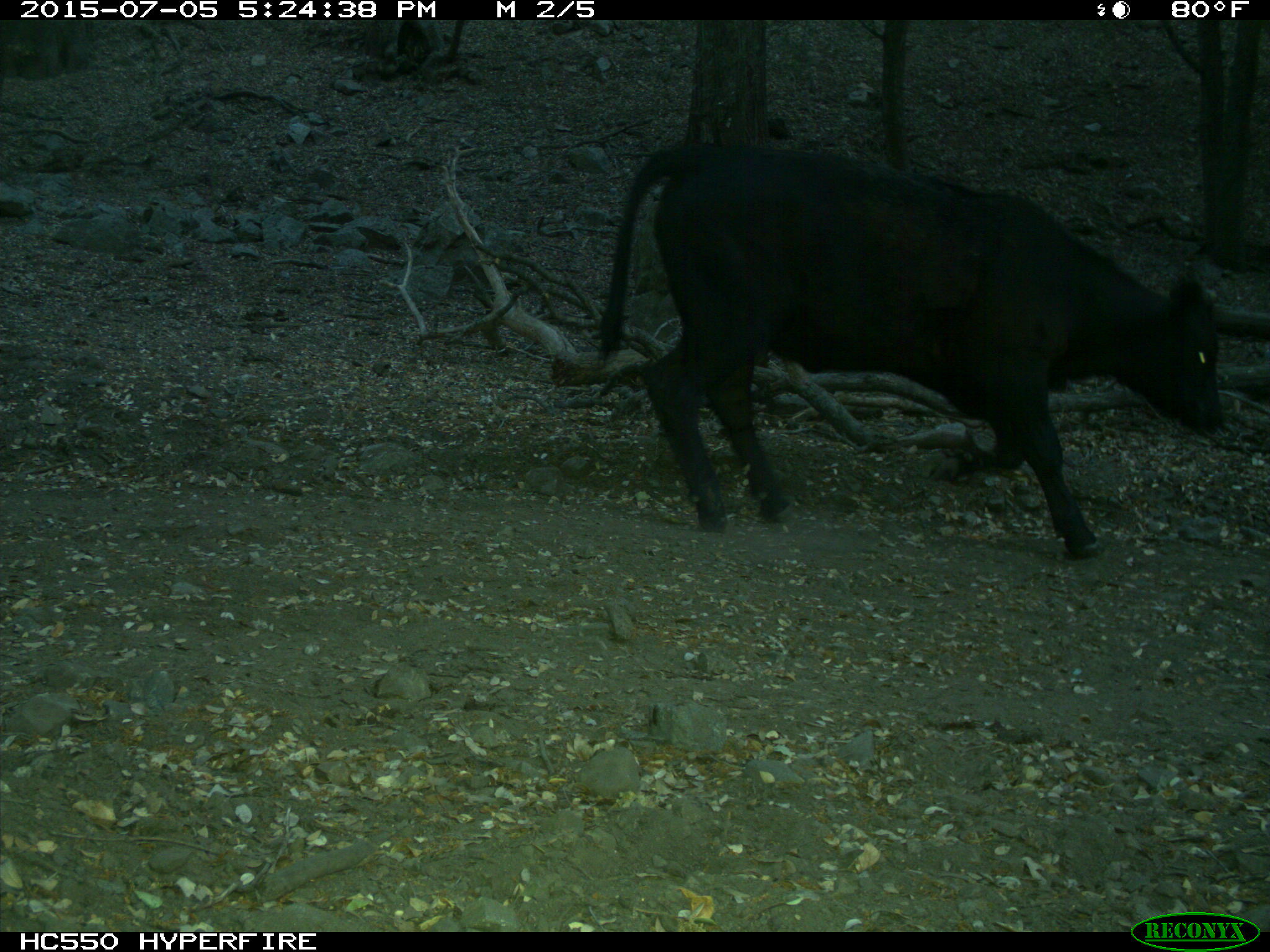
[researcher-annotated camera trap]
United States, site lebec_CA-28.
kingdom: Animalia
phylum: Chordata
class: Mammalia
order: Artiodactyla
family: Bovidae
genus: Bos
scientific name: Bos taurus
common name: domestic cow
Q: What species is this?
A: Bos taurus (domestic cow).